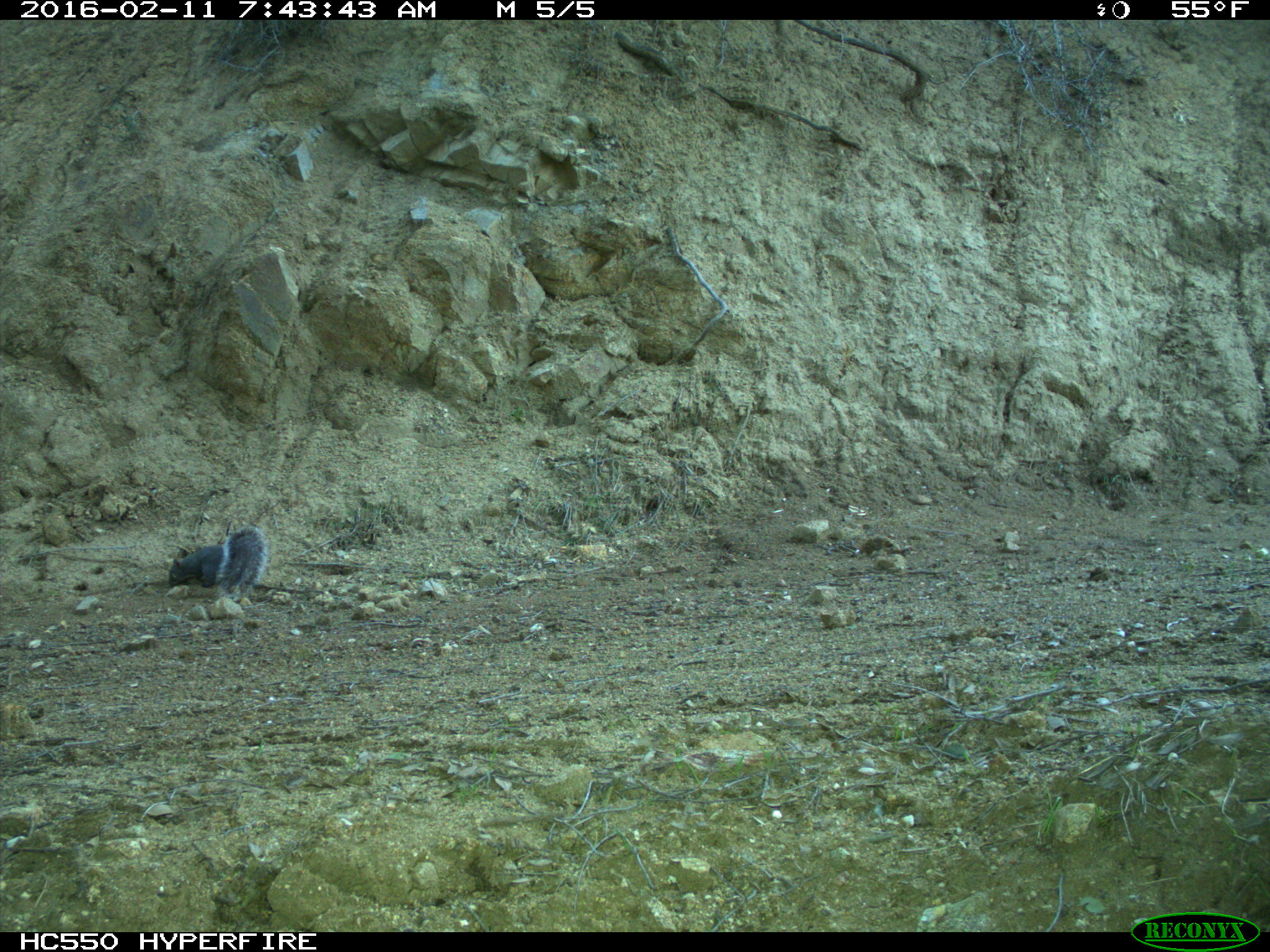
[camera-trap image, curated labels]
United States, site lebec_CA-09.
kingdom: Animalia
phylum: Chordata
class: Mammalia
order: Rodentia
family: Sciuridae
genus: Sciurus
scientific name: Sciurus carolinensis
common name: eastern gray squirrel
Sciurus carolinensis (eastern gray squirrel).